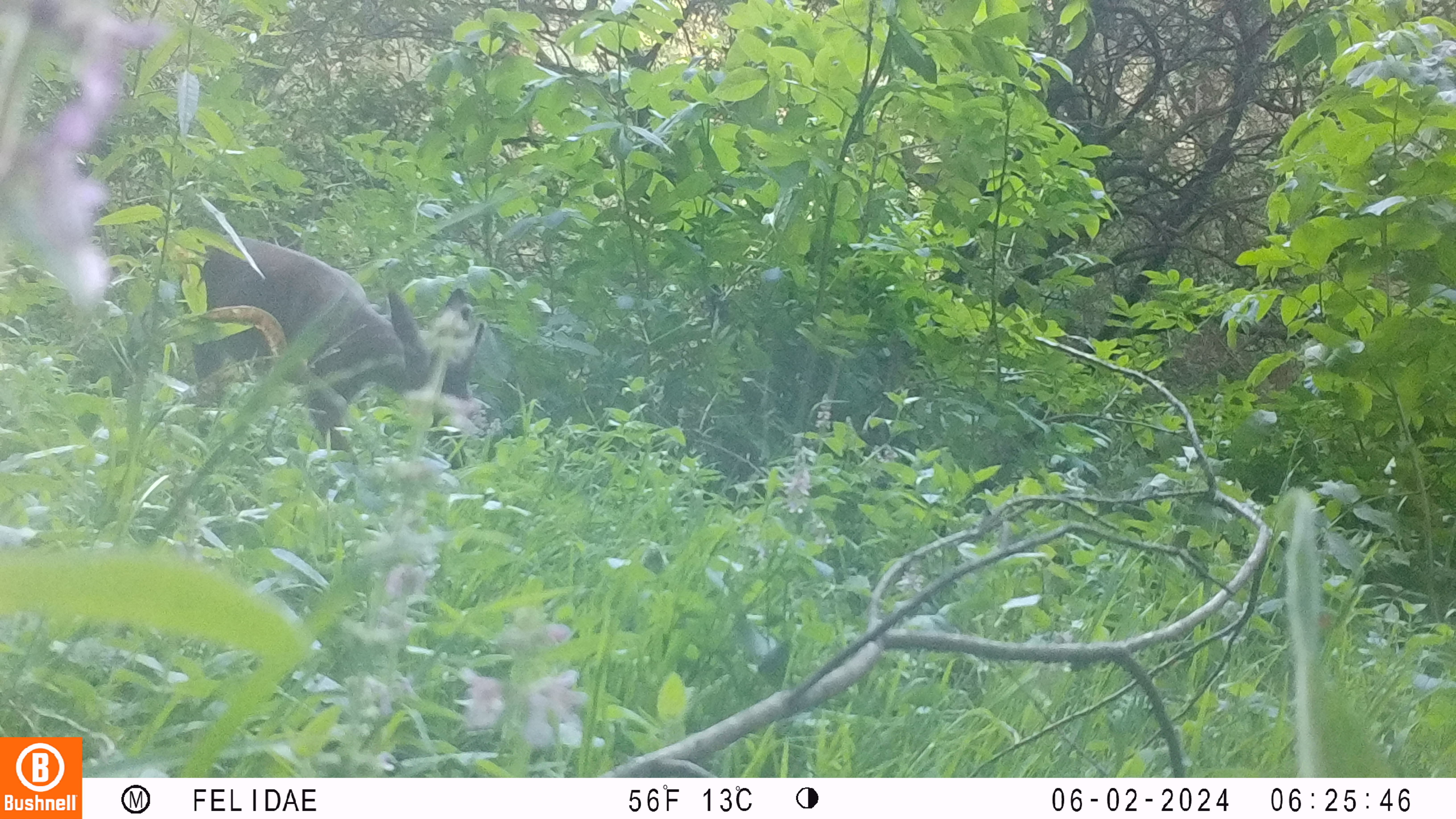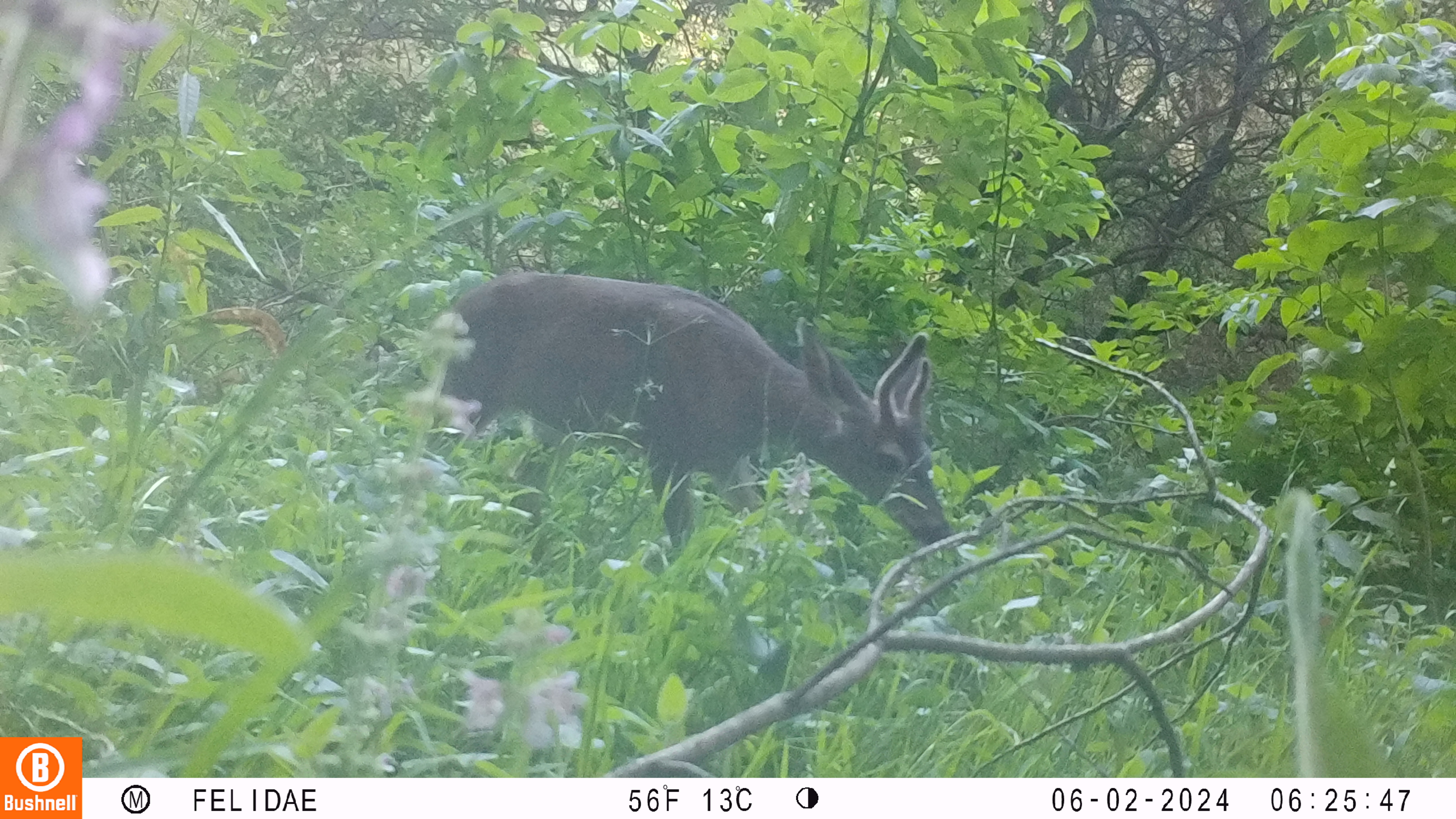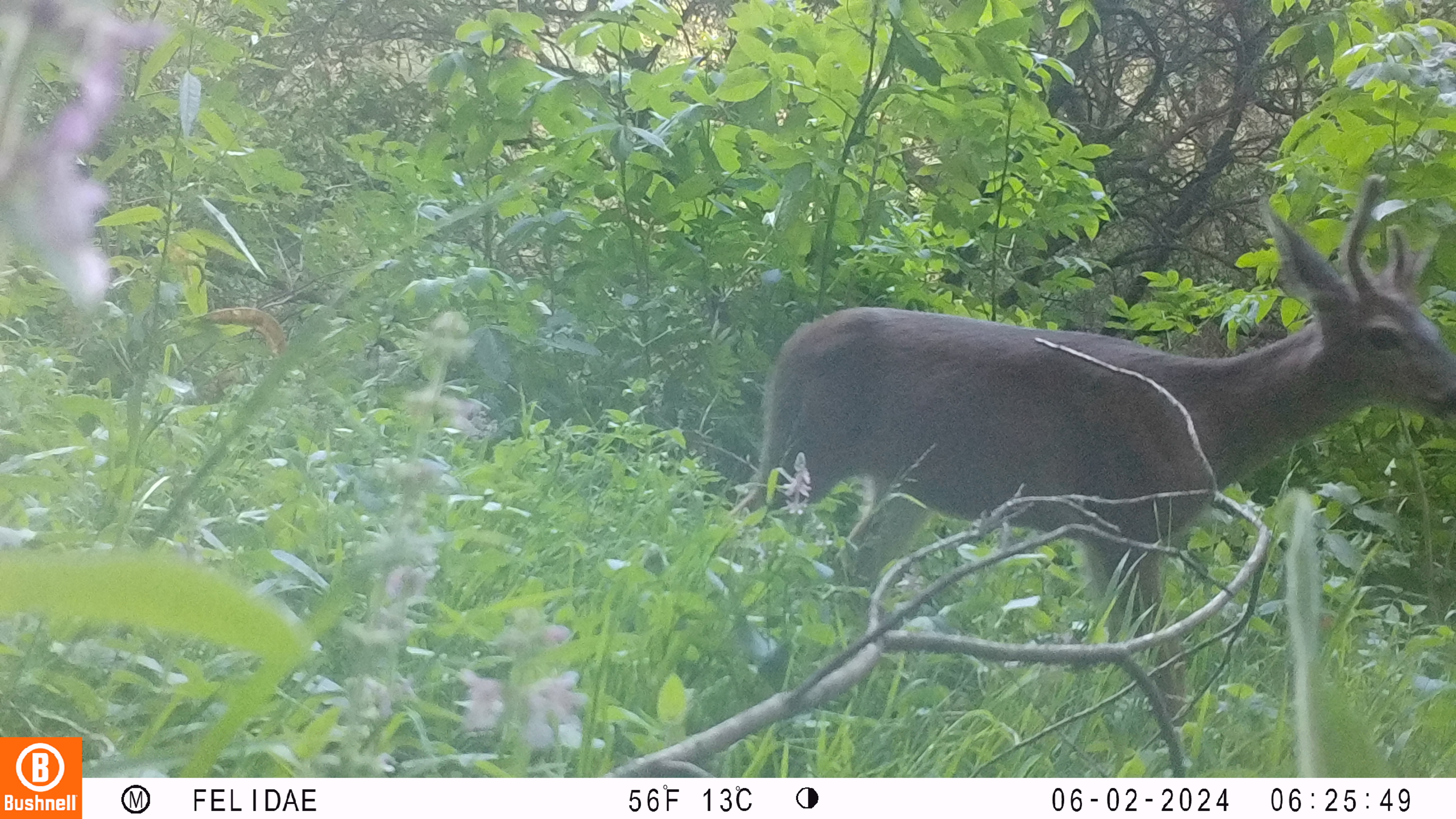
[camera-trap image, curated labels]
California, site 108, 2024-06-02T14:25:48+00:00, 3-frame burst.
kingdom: Animalia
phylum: Chordata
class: Mammalia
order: Artiodactyla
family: Cervidae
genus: Odocoileus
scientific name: Odocoileus hemionus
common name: mule deer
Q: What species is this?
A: Mule deer (Odocoileus hemionus).